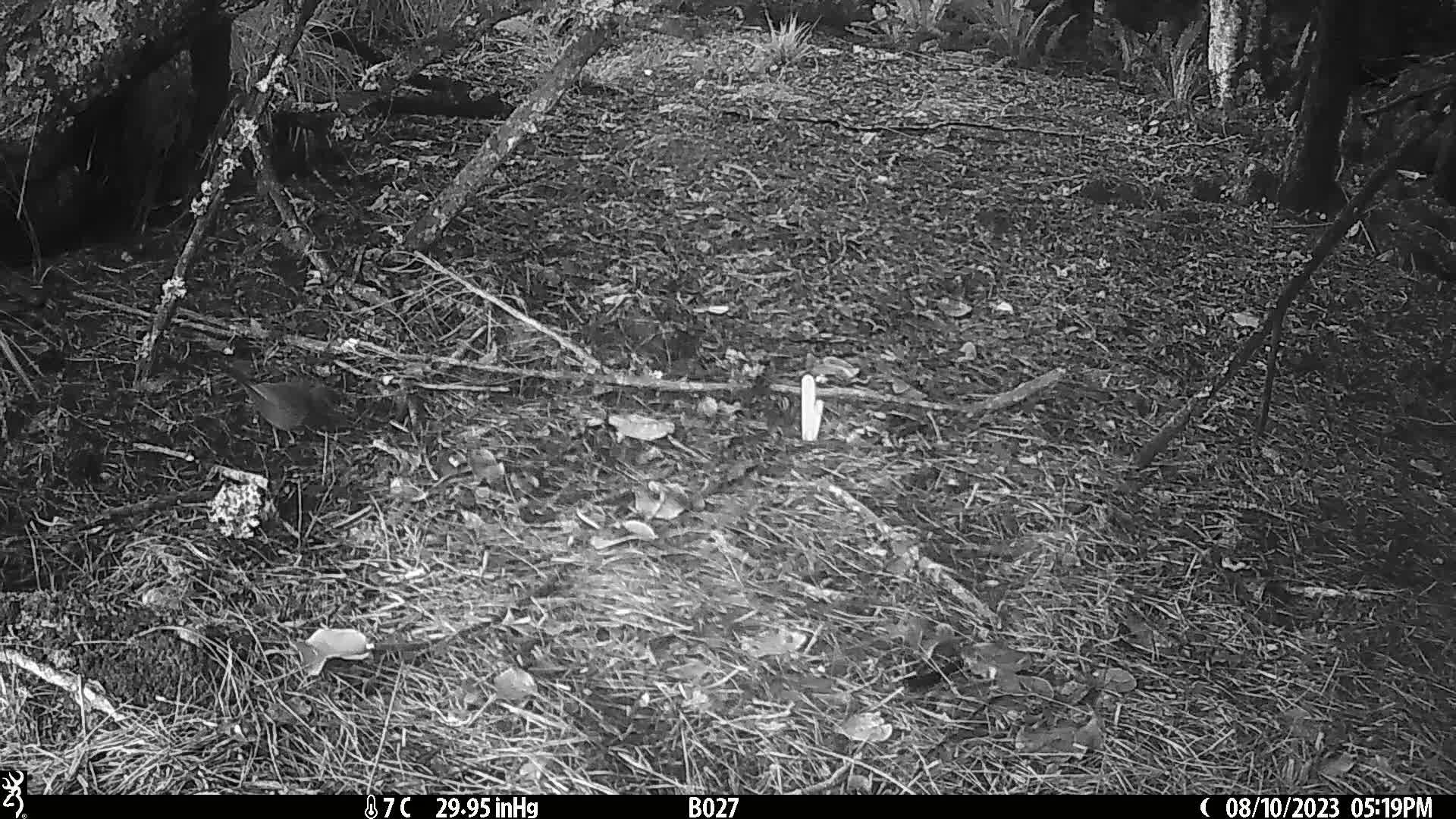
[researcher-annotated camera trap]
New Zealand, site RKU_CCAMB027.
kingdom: Animalia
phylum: Chordata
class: Aves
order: Passeriformes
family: Turdidae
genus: Turdus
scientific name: Turdus merula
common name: eurasian blackbird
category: blackbird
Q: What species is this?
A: Blackbird (eurasian blackbird) (Turdus merula).